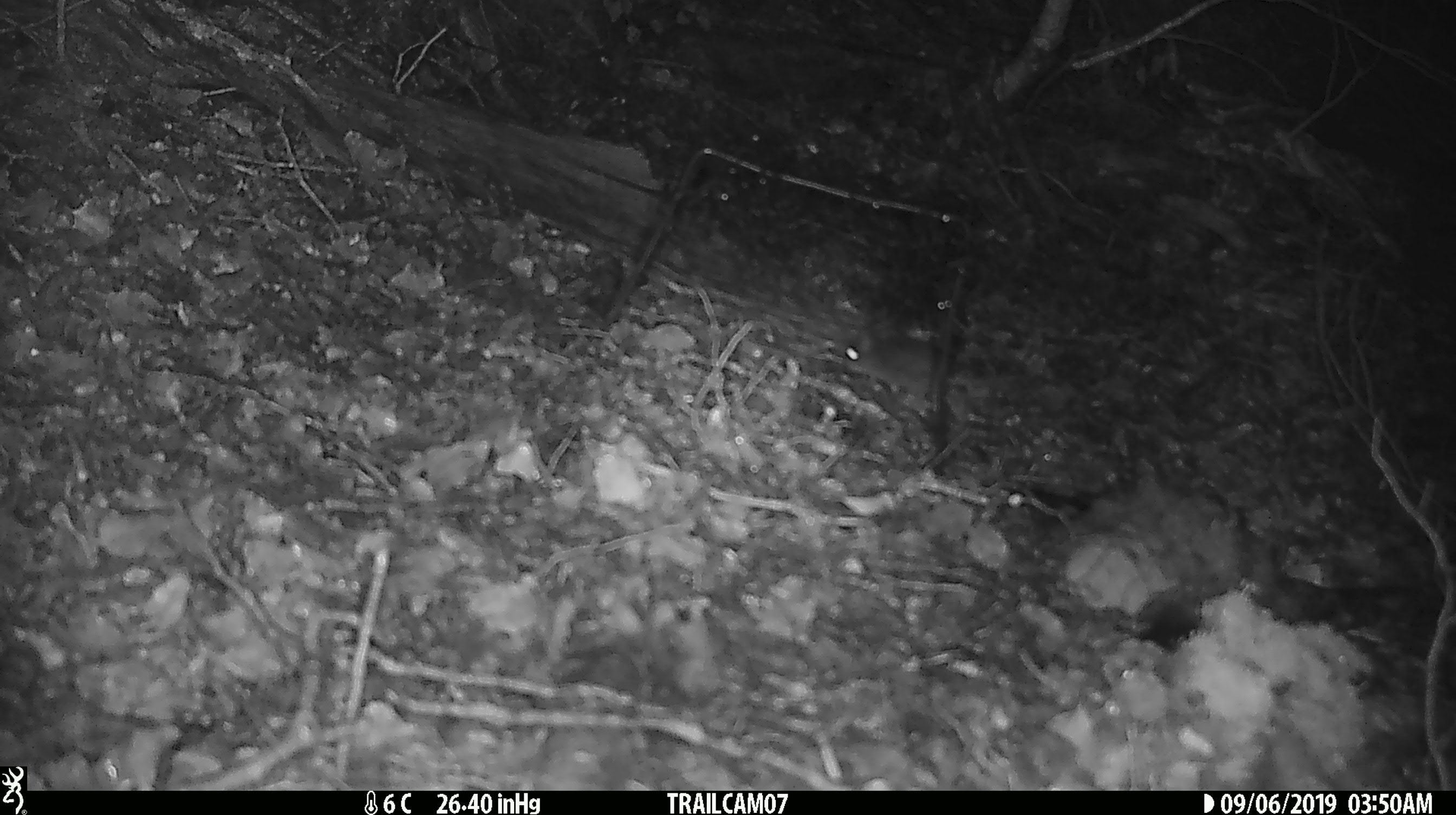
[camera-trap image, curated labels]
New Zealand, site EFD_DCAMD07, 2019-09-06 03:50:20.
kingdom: Animalia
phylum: Chordata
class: Mammalia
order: Rodentia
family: Muridae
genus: Mus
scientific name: Mus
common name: mouse